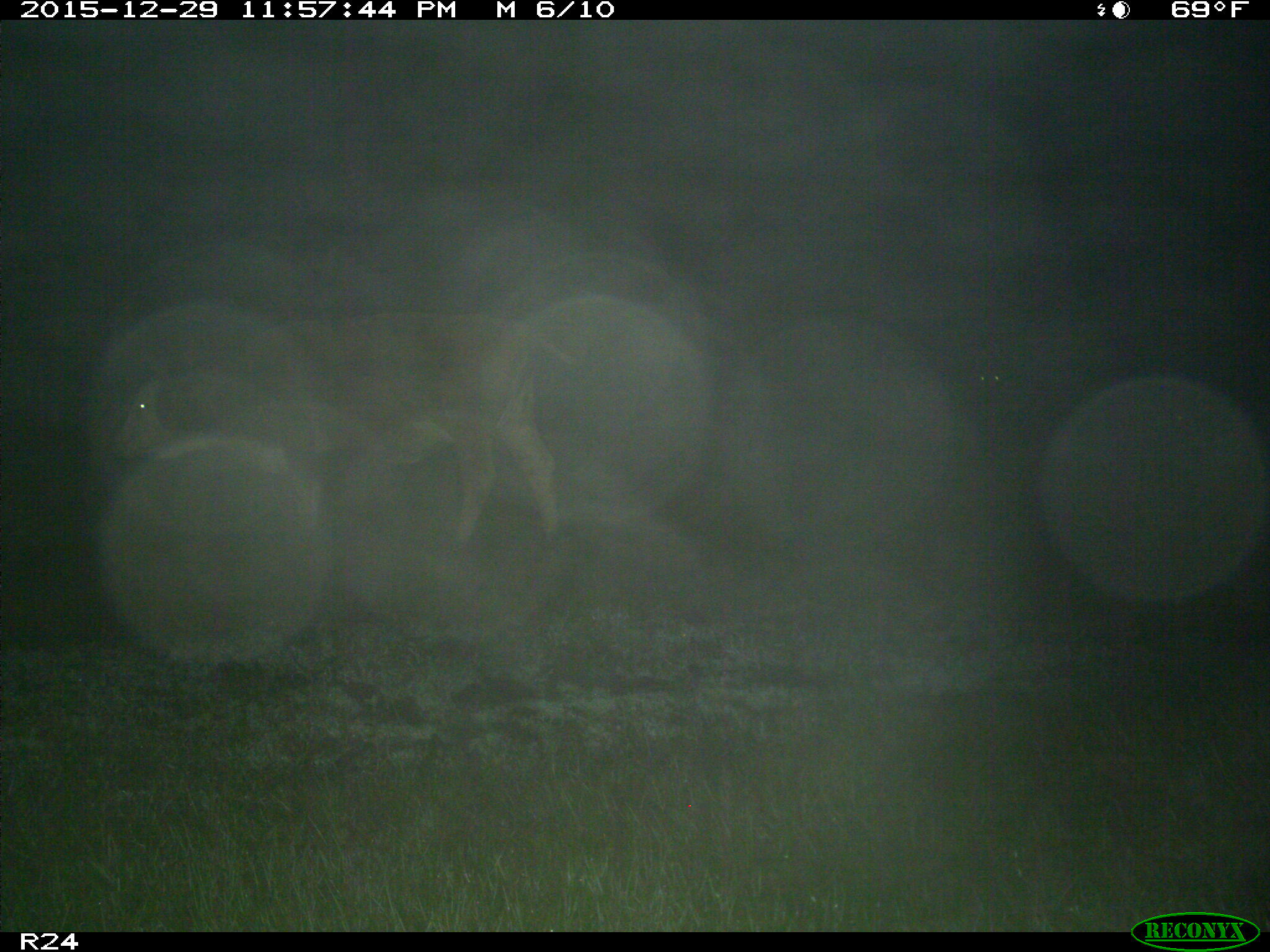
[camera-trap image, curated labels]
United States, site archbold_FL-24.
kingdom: Animalia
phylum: Chordata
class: Mammalia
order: Artiodactyla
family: Bovidae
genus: Bos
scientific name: Bos taurus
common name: domestic cow